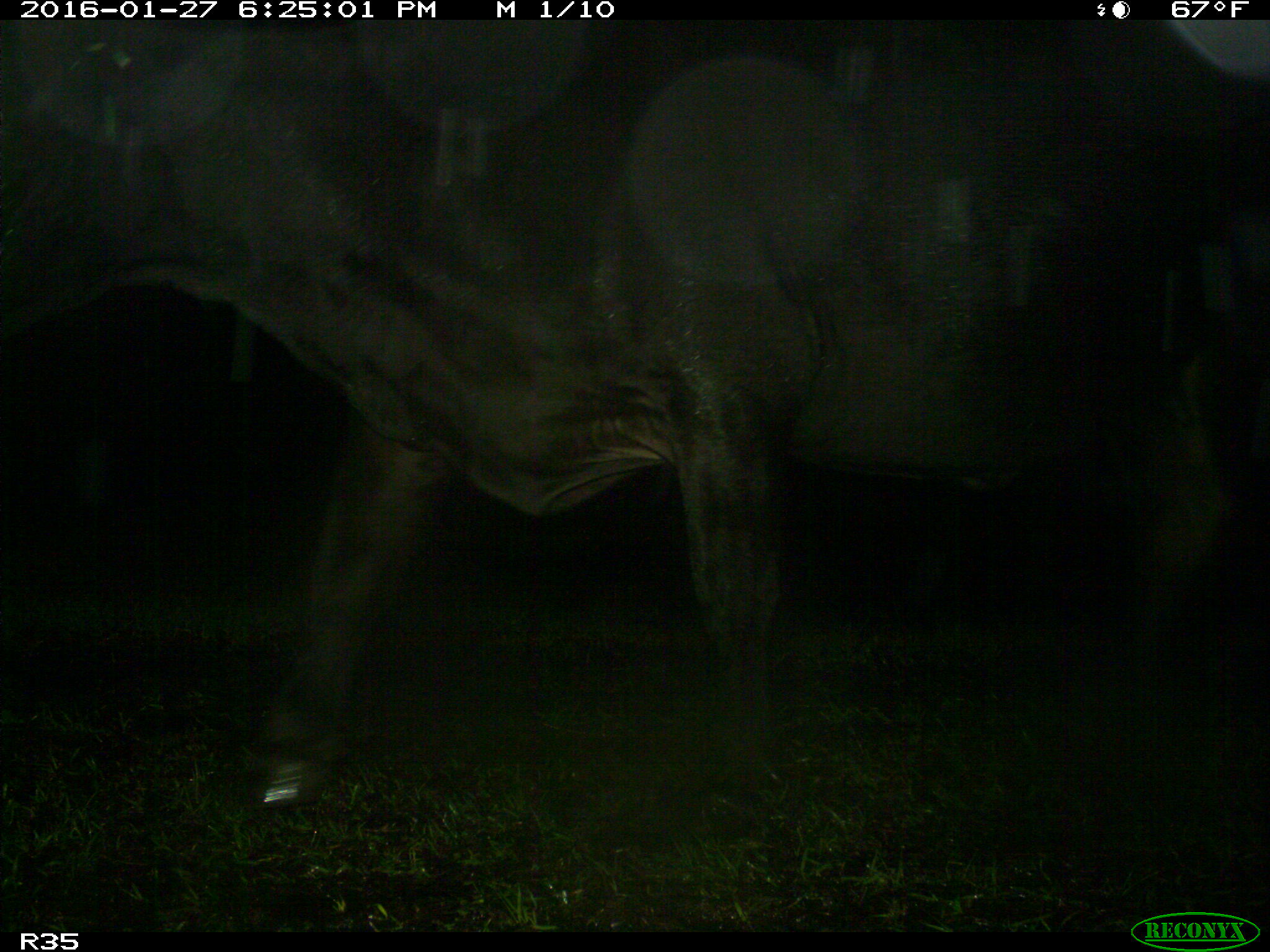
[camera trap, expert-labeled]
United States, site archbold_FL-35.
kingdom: Animalia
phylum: Chordata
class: Mammalia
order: Artiodactyla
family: Bovidae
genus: Bos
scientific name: Bos taurus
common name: domestic cow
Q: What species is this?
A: Bos taurus (domestic cow).